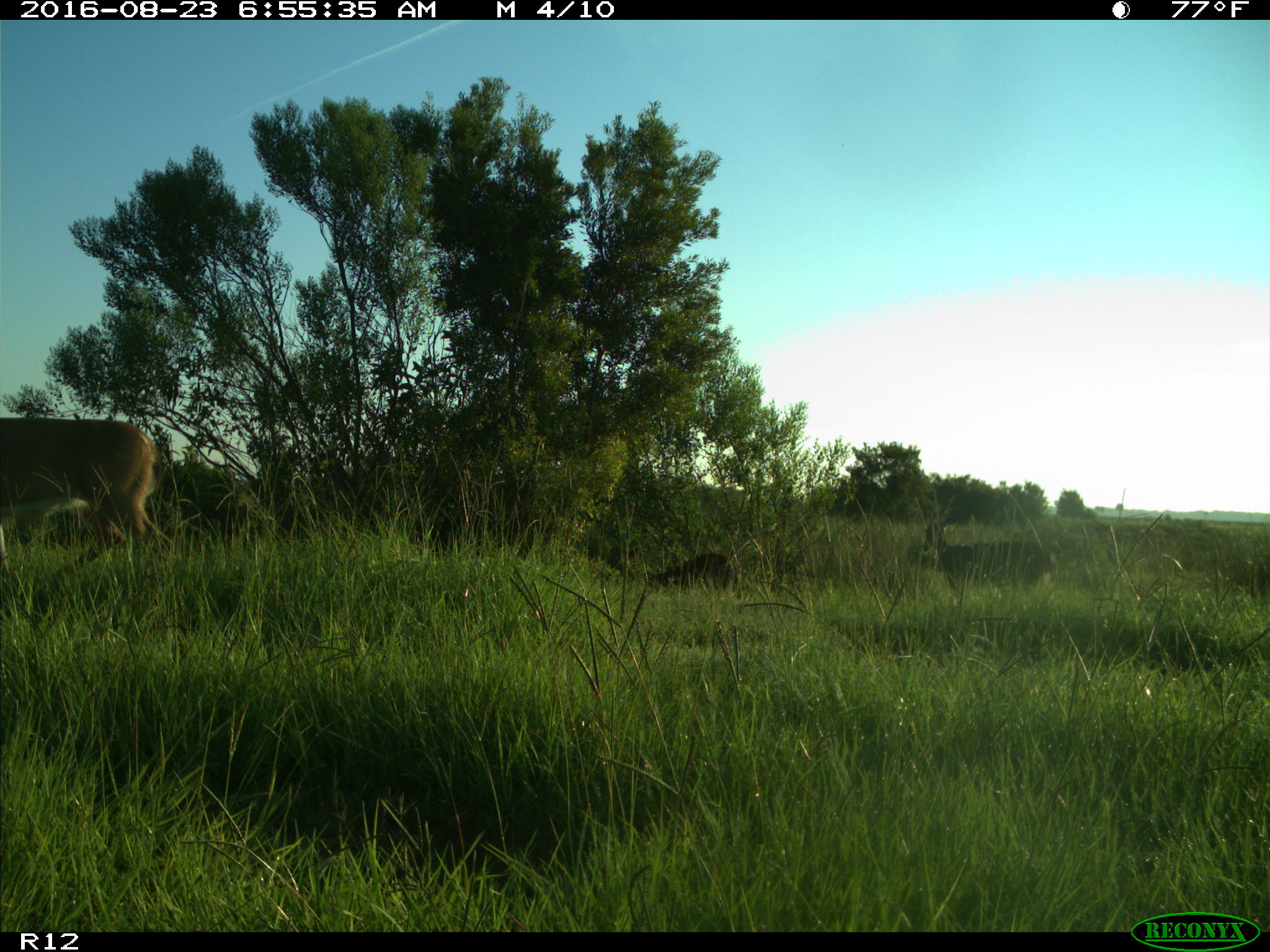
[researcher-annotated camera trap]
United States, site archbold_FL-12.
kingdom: Animalia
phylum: Chordata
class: Mammalia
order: Artiodactyla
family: Cervidae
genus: Odocoileus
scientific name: Odocoileus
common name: deer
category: unidentified deer